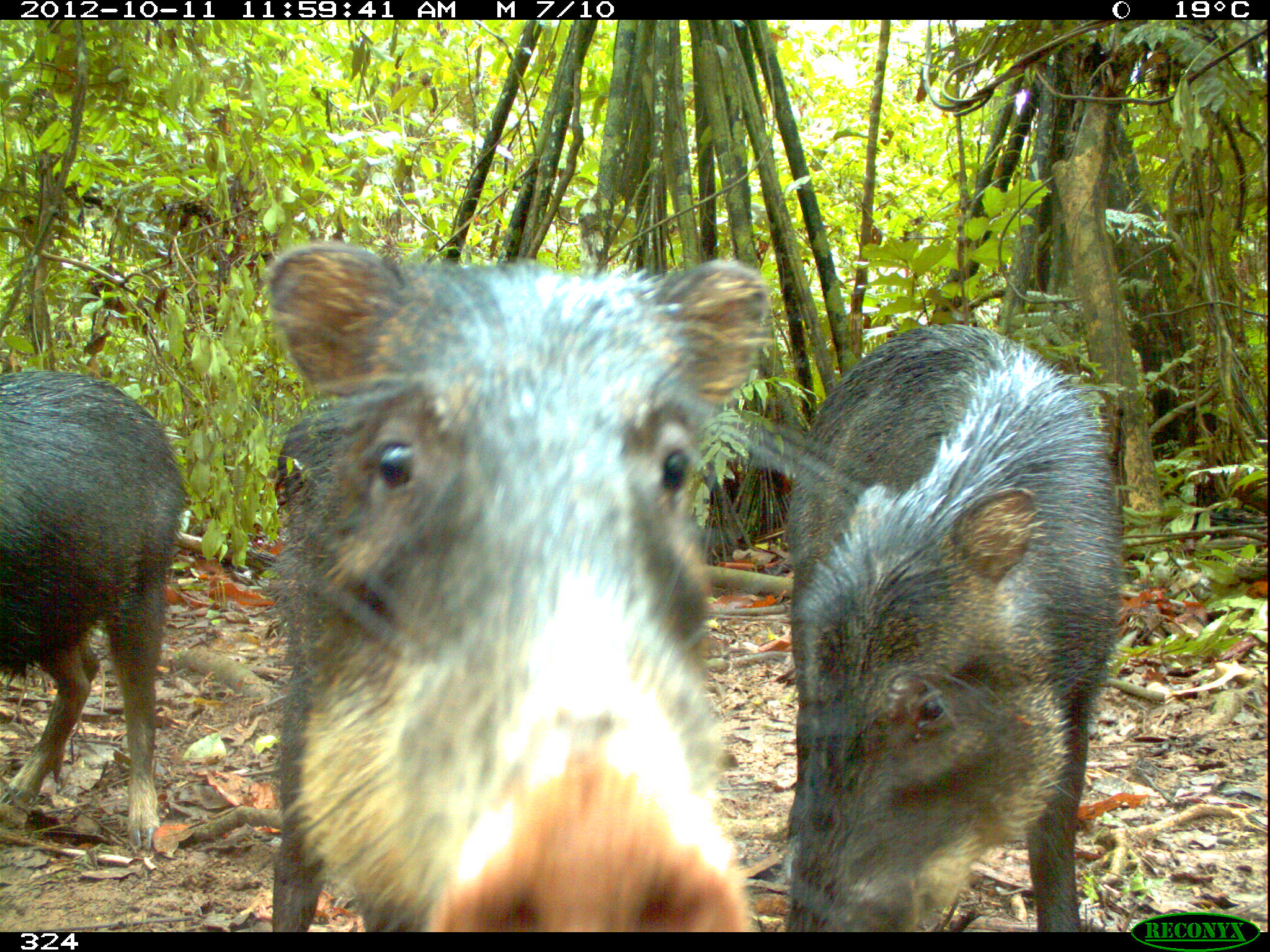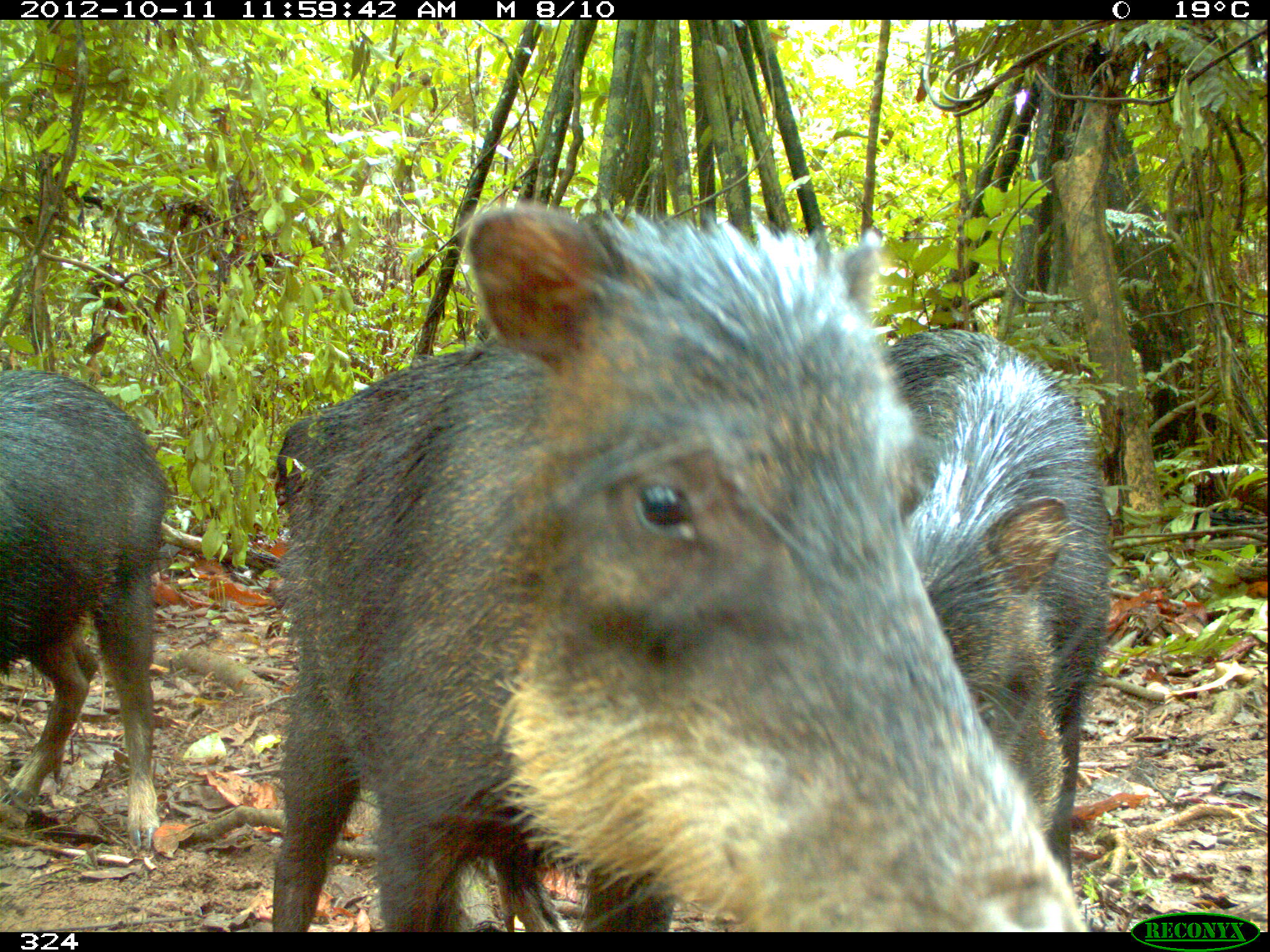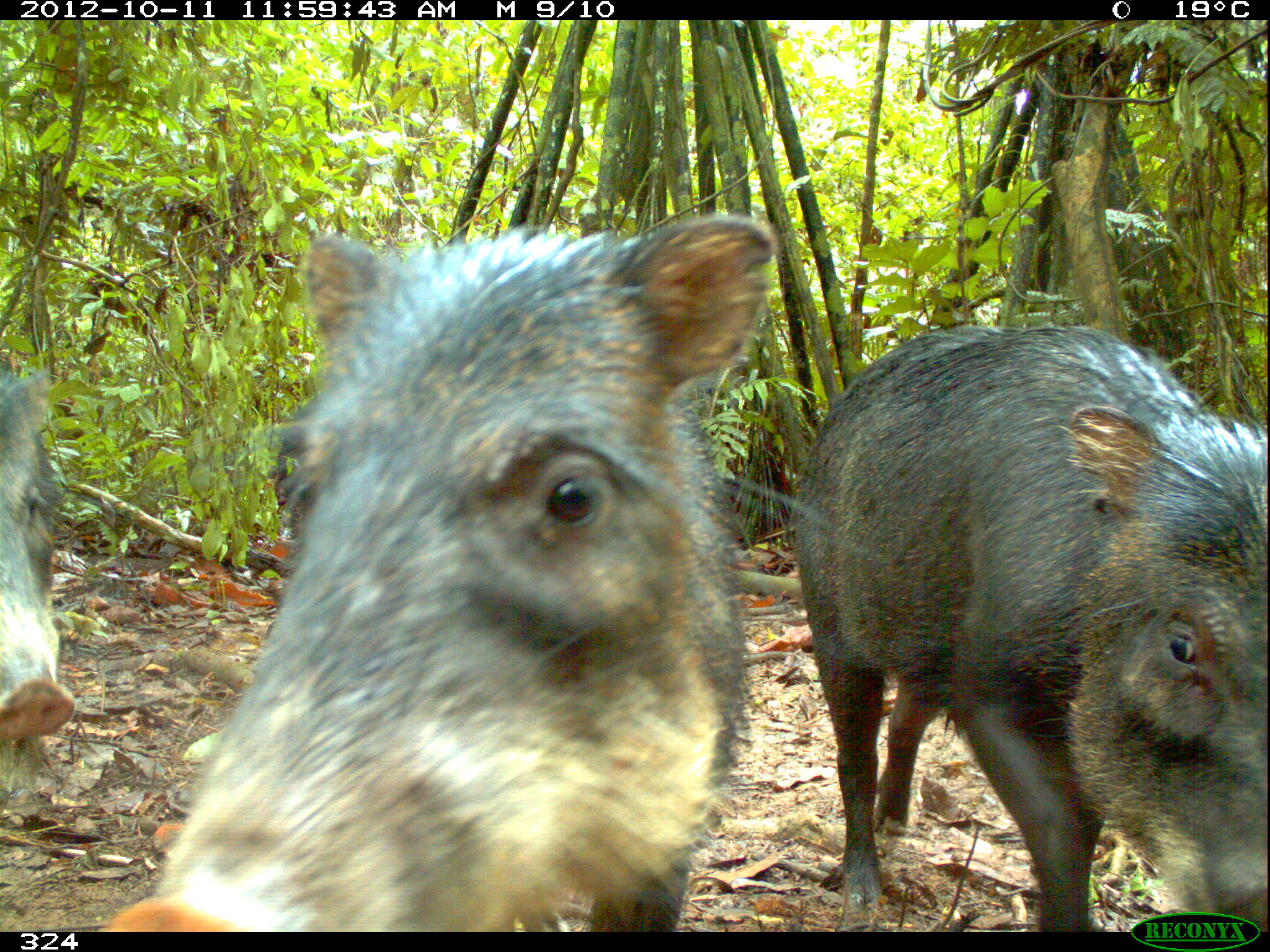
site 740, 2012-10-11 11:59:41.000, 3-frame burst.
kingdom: Animalia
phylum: Chordata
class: Mammalia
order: Artiodactyla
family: Tayassuidae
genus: Tayassu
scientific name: Tayassu pecari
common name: white-lipped peccary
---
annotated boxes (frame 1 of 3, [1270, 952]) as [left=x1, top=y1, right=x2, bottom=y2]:
tayassu pecari: [left=264, top=236, right=771, bottom=931]; [left=782, top=318, right=1125, bottom=931]; [left=1, top=367, right=191, bottom=849]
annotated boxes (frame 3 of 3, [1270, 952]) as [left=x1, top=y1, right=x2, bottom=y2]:
tayassu pecari: [left=94, top=204, right=780, bottom=932]; [left=790, top=320, right=1266, bottom=932]; [left=0, top=338, right=75, bottom=819]